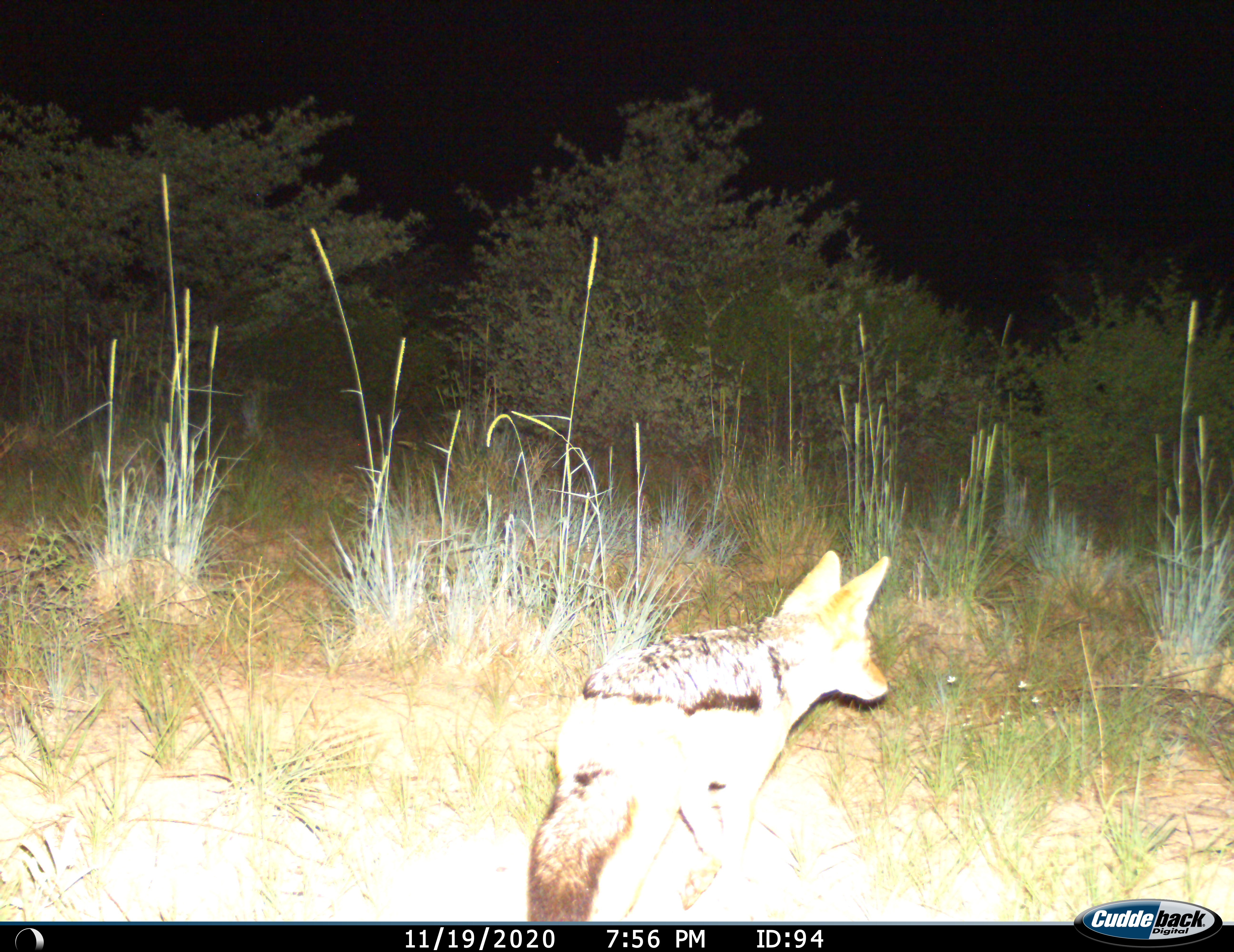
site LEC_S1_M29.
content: unidentified animal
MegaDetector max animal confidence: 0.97